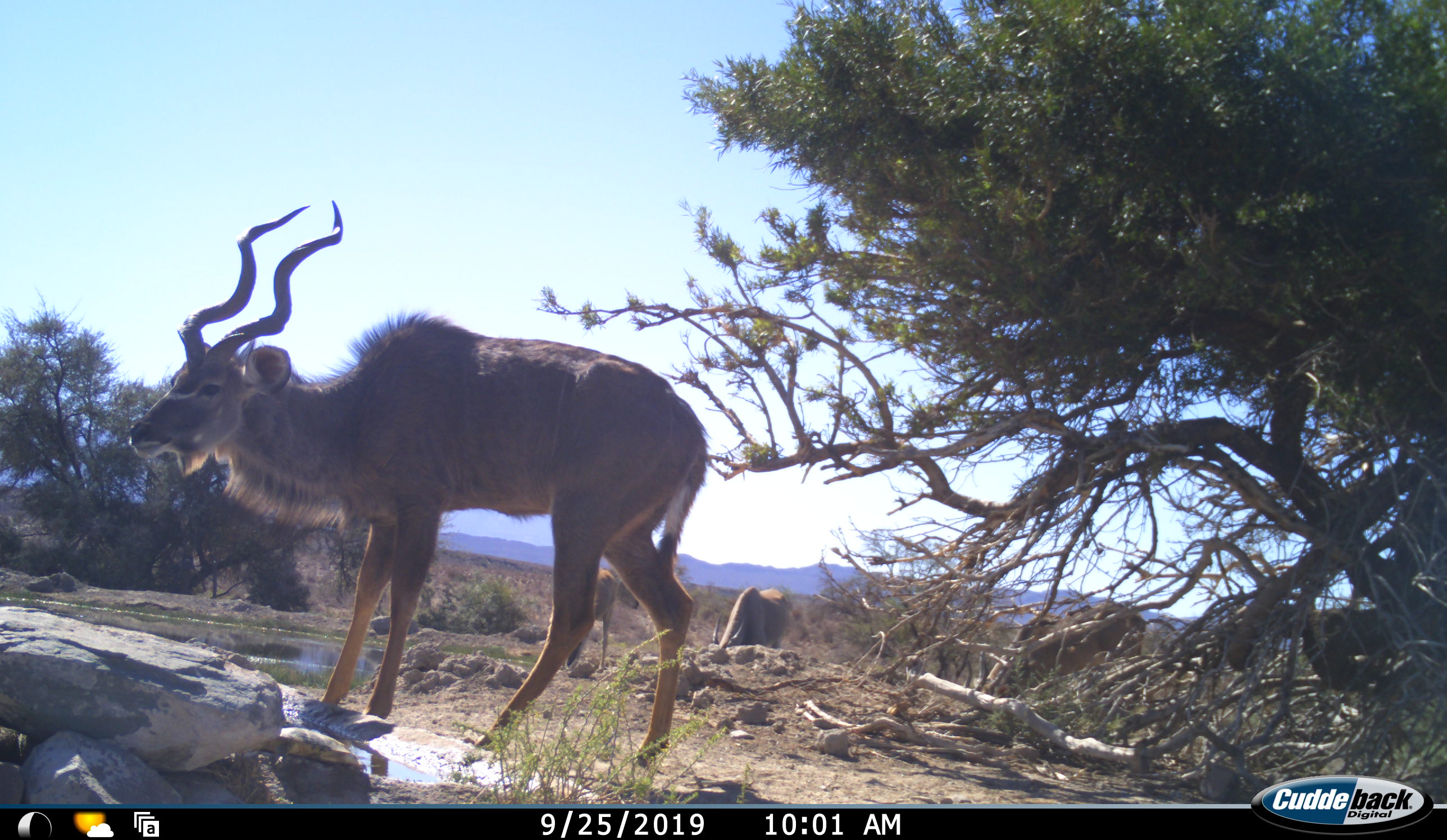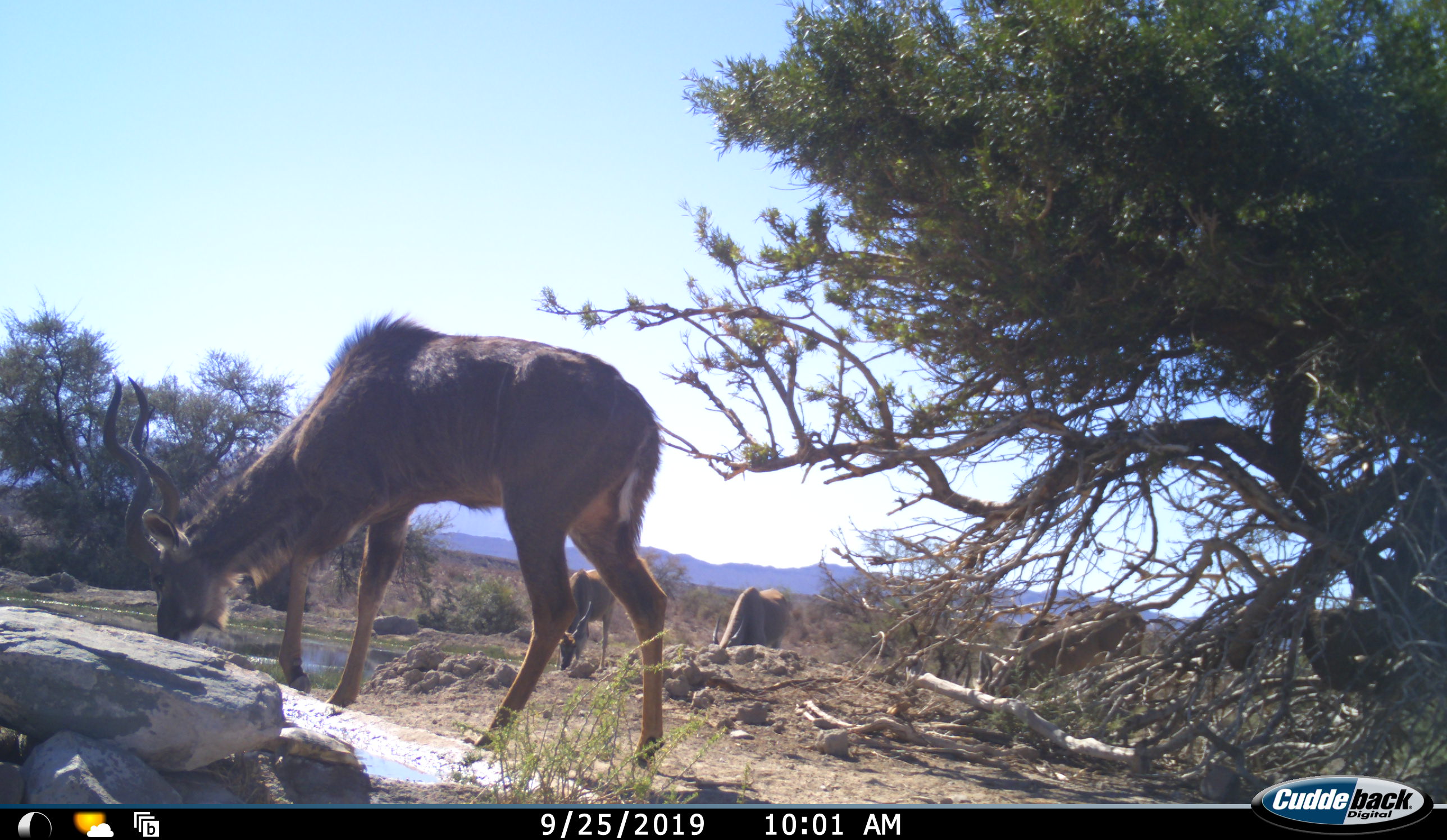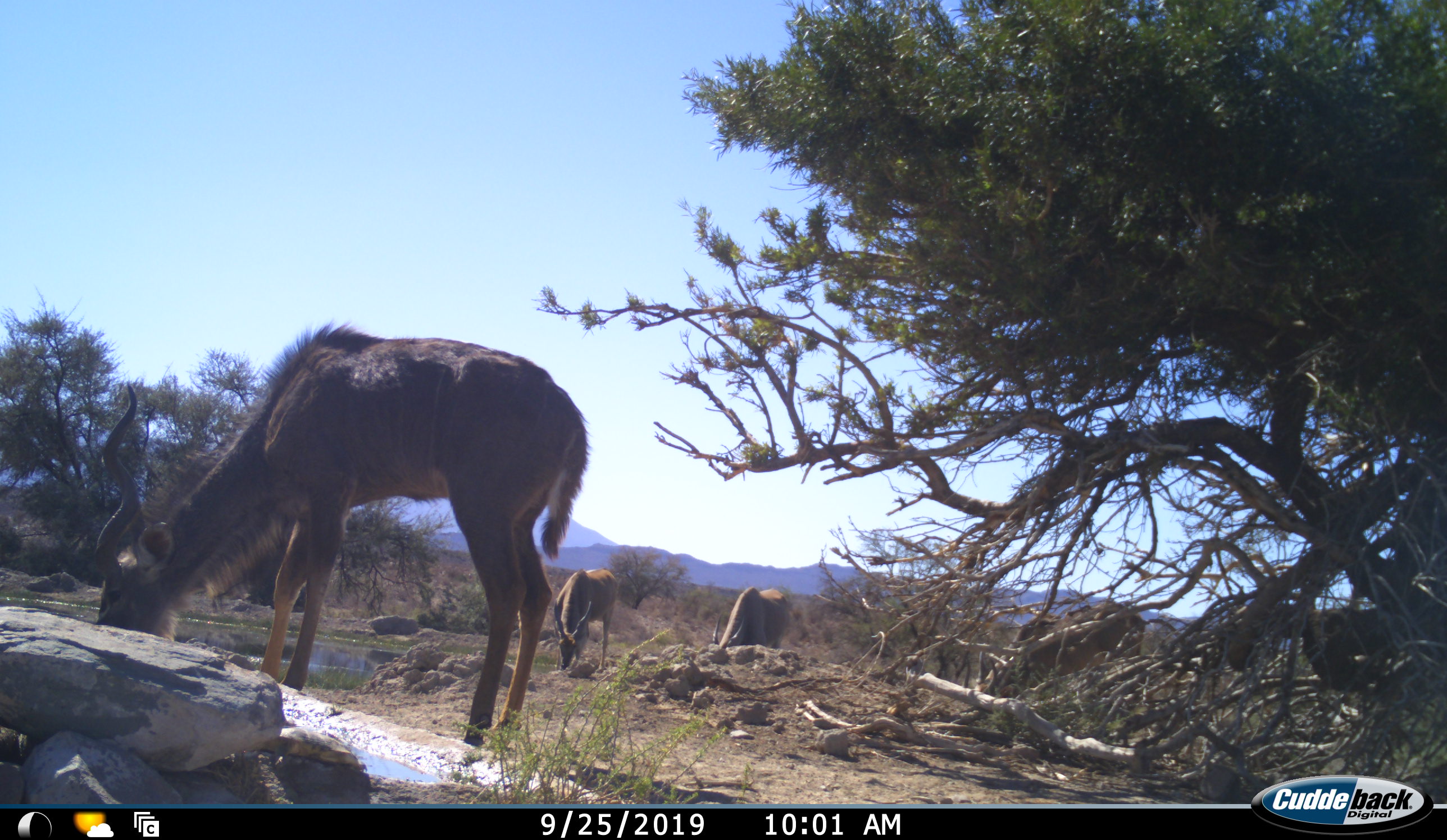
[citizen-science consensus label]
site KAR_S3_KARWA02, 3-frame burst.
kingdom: Animalia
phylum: Chordata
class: Mammalia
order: Artiodactyla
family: Bovidae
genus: Tragelaphus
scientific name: Tragelaphus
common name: kudu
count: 2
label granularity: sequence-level